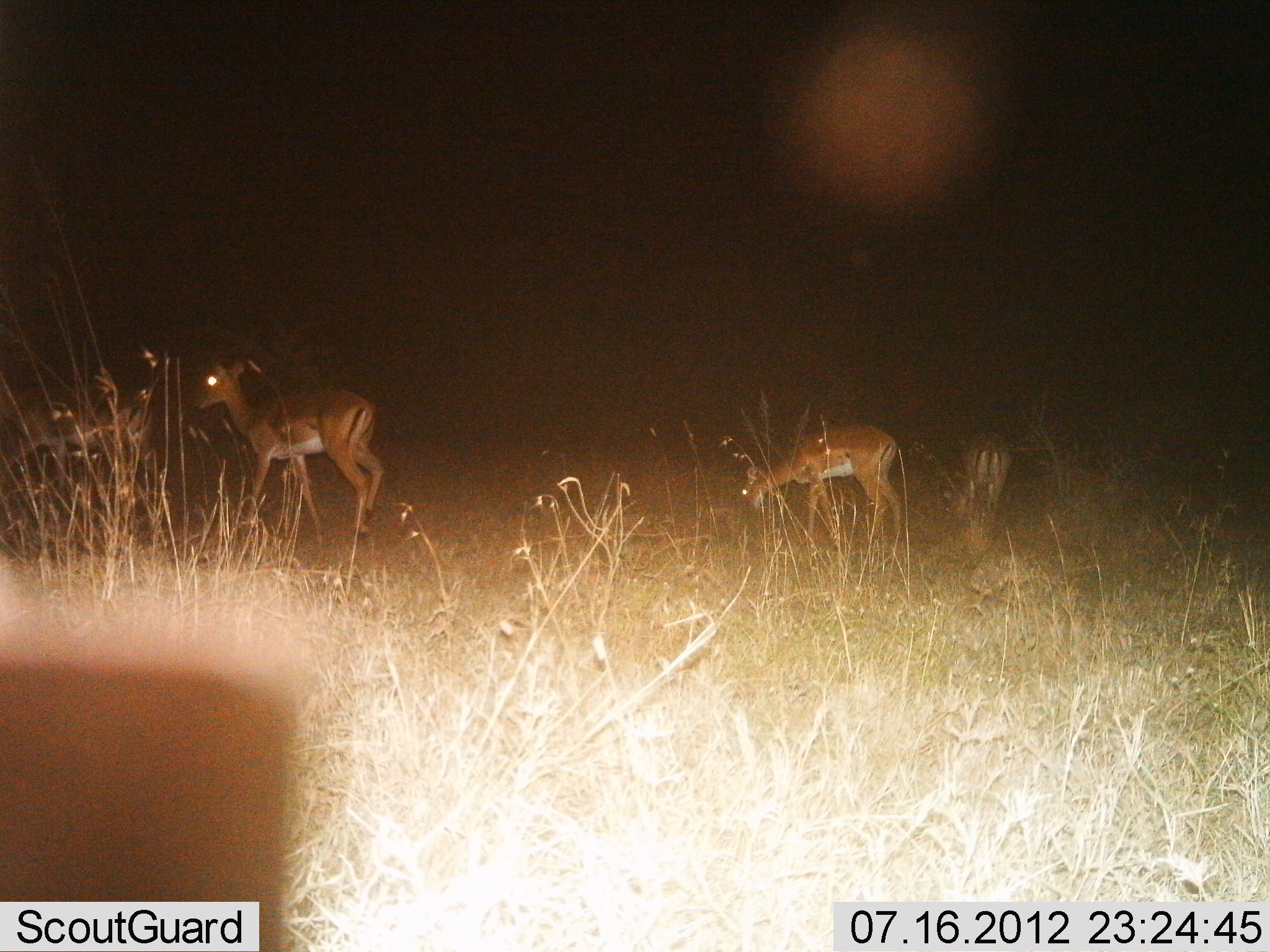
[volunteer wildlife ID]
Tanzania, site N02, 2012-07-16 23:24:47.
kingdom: Animalia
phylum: Chordata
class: Mammalia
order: Artiodactyla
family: Bovidae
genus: Aepyceros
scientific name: Aepyceros melampus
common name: impala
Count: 3.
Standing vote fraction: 80%.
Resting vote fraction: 0%.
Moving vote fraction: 10%.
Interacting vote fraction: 0%.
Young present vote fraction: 0%.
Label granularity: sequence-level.